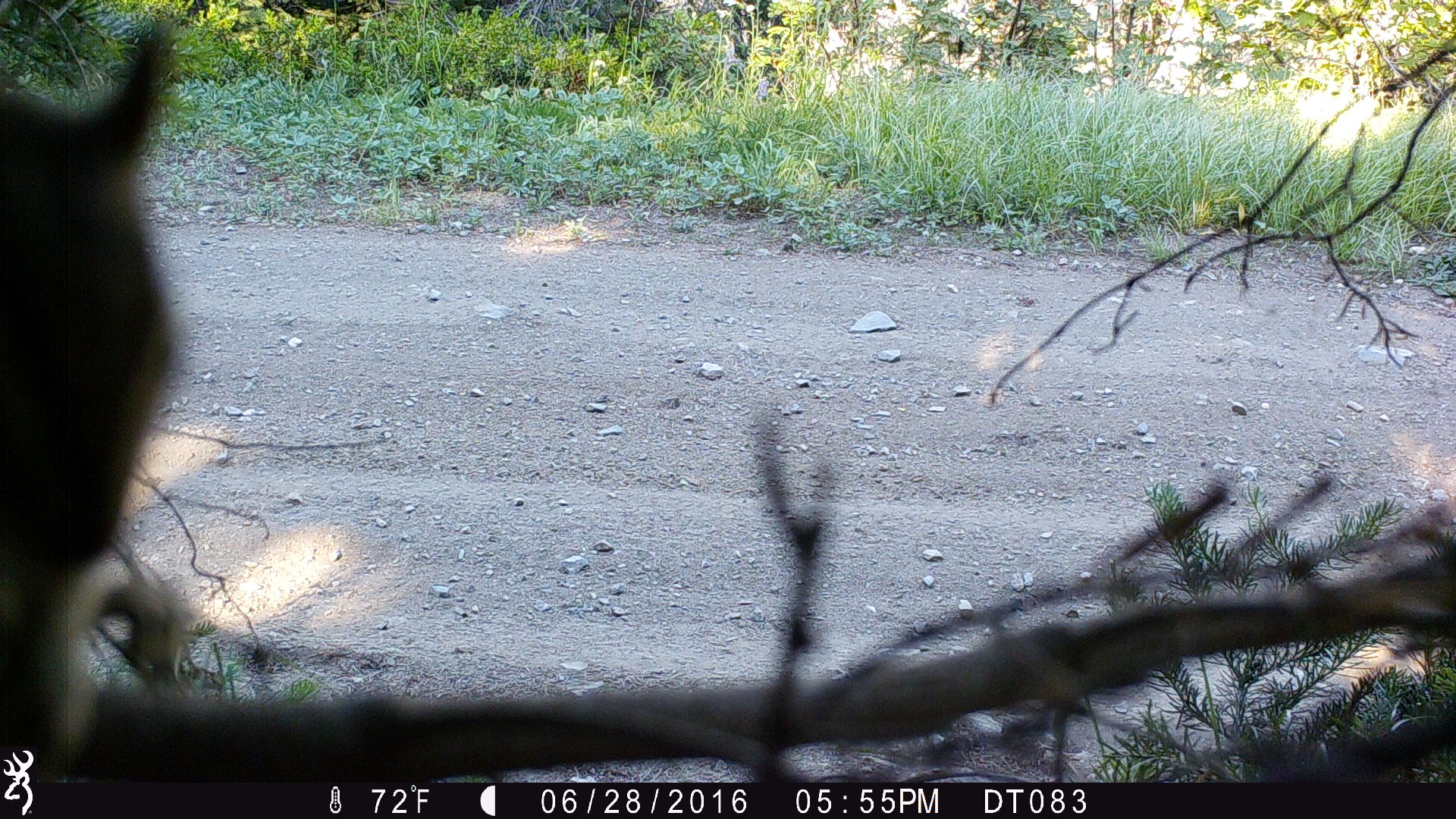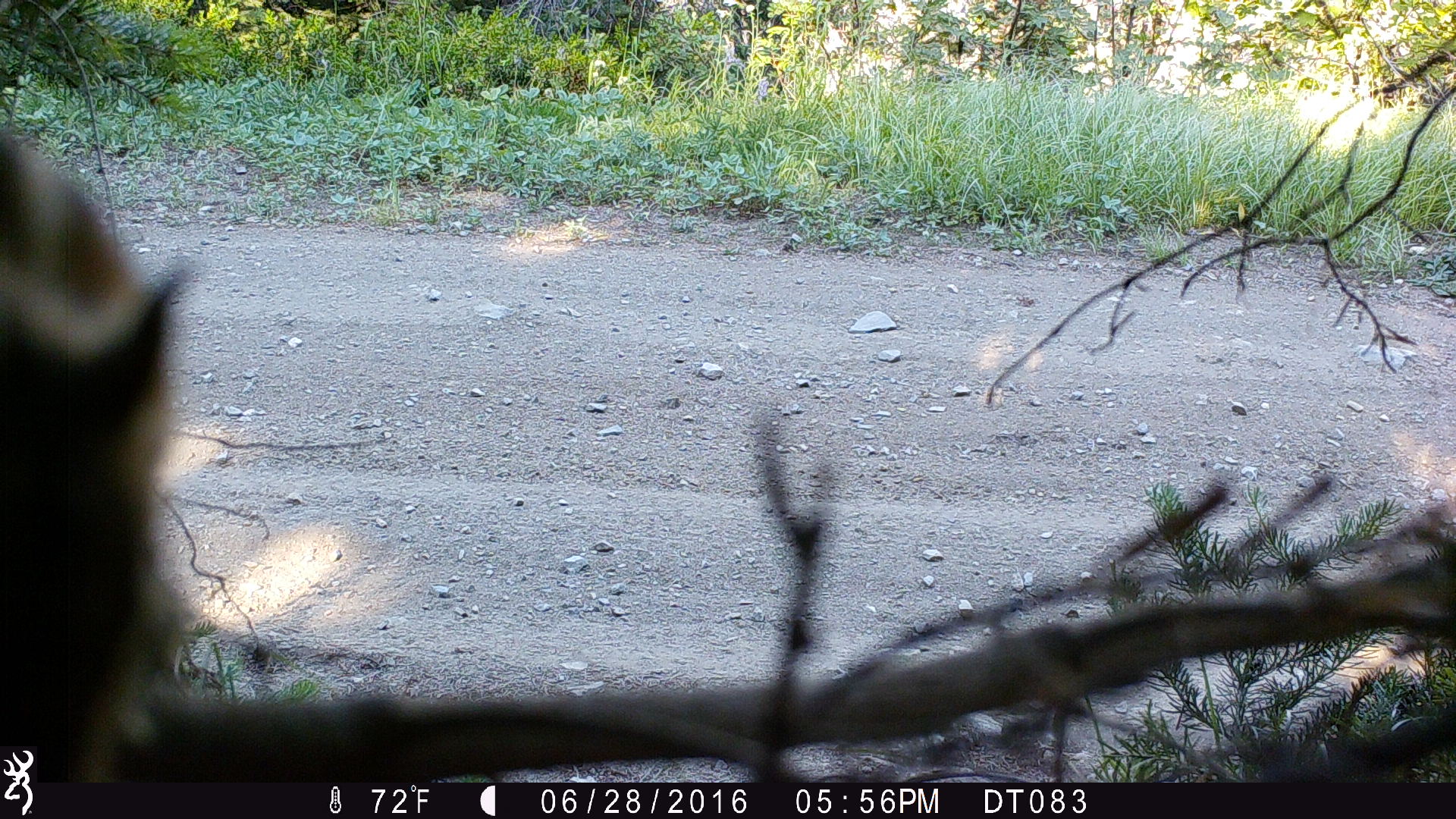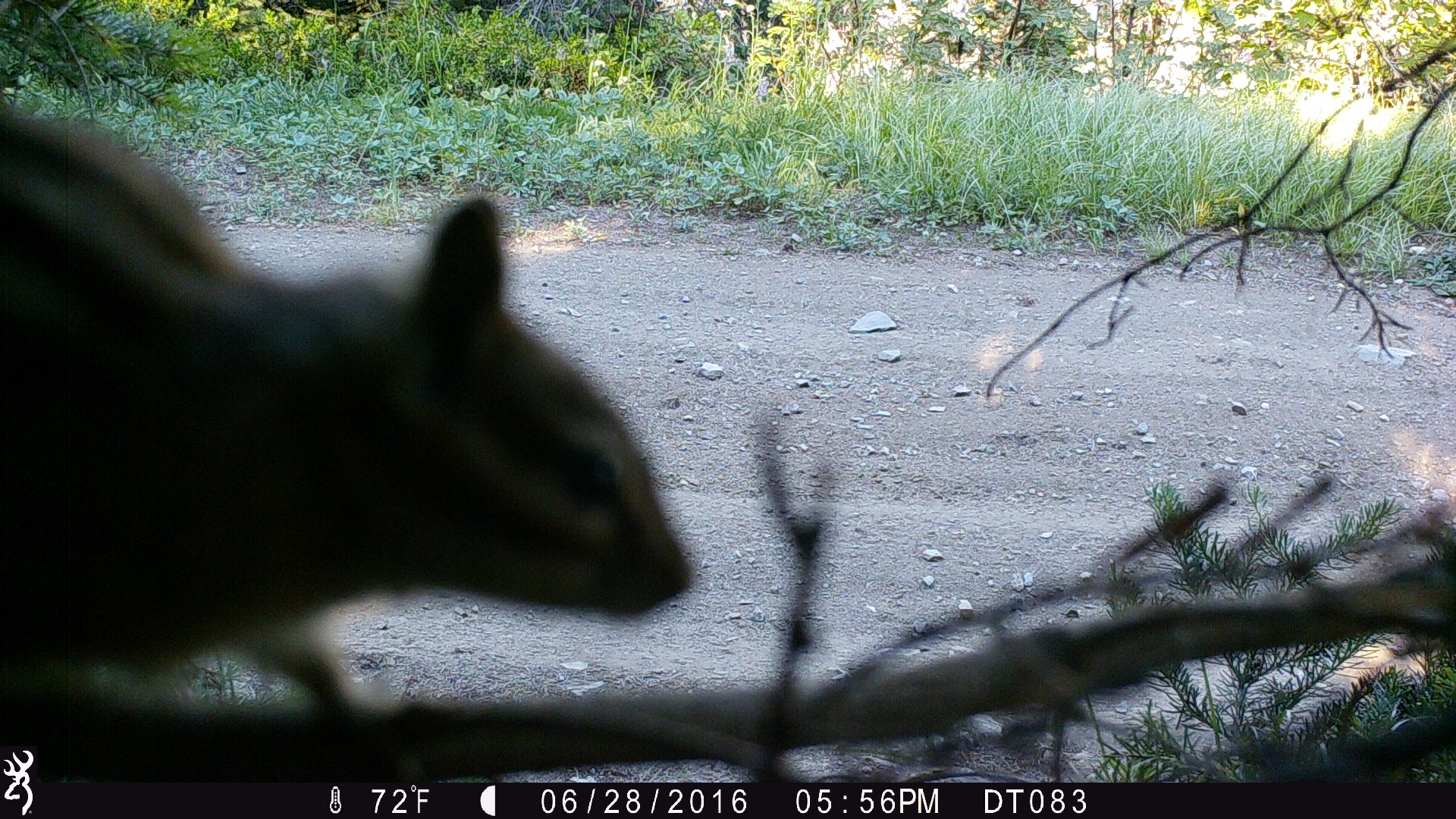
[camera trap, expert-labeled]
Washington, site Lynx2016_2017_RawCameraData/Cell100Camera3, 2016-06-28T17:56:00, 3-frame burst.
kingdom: Animalia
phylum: Chordata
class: Mammalia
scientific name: Mammalia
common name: small mammal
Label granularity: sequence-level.